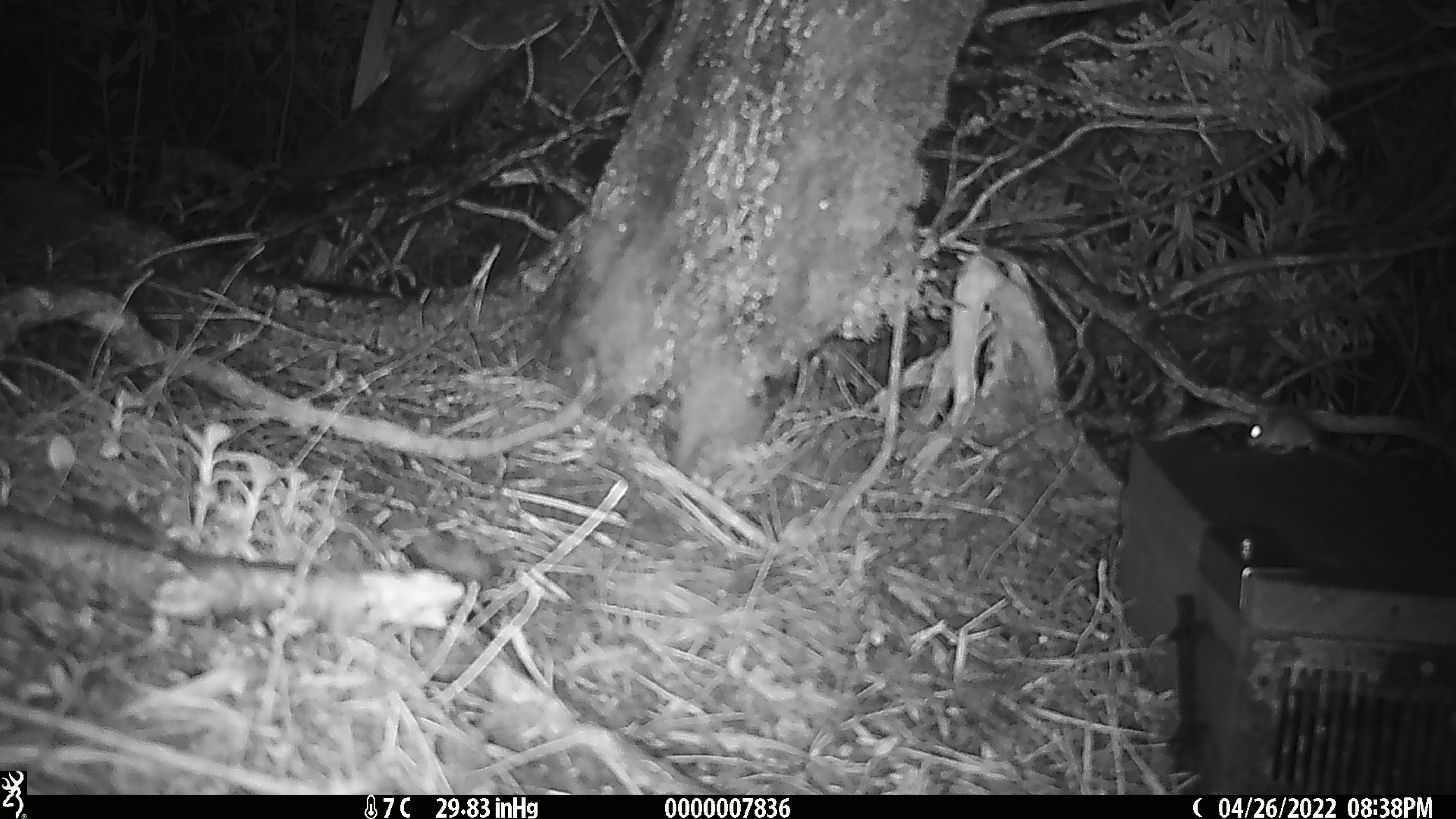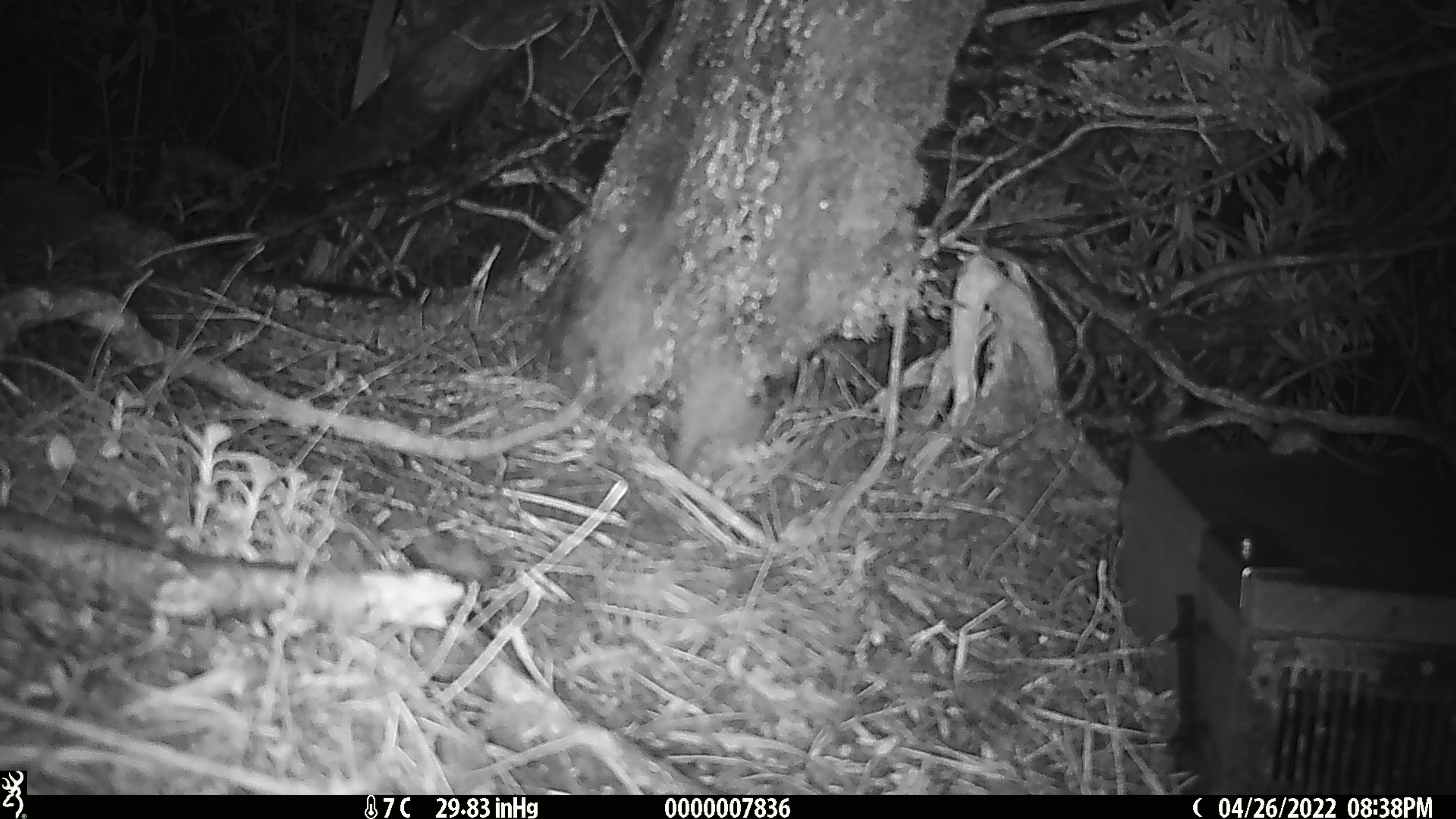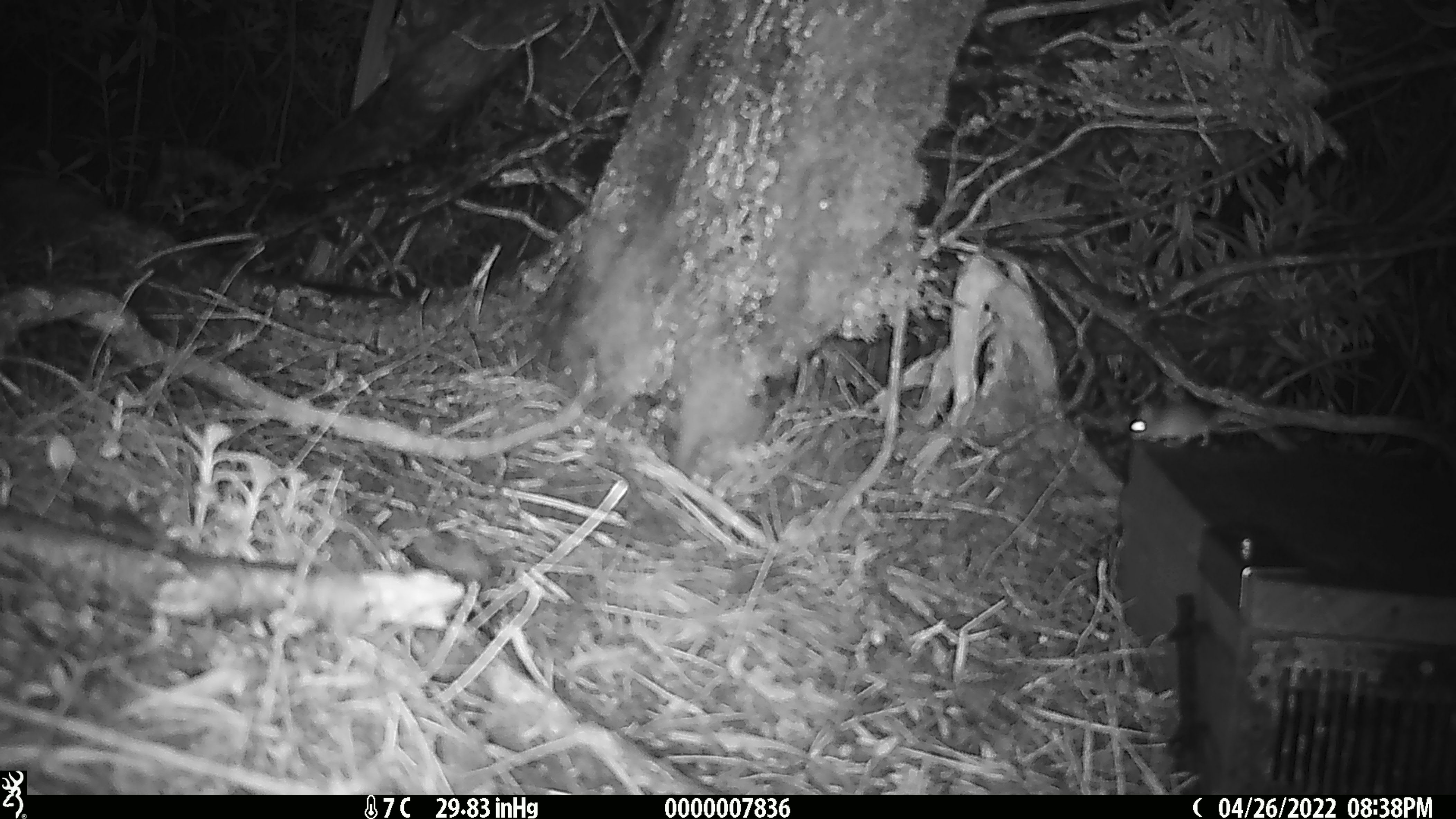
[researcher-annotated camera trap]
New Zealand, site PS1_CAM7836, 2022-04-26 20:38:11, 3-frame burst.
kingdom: Animalia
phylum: Chordata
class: Mammalia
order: Rodentia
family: Muridae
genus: Mus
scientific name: Mus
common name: mouse